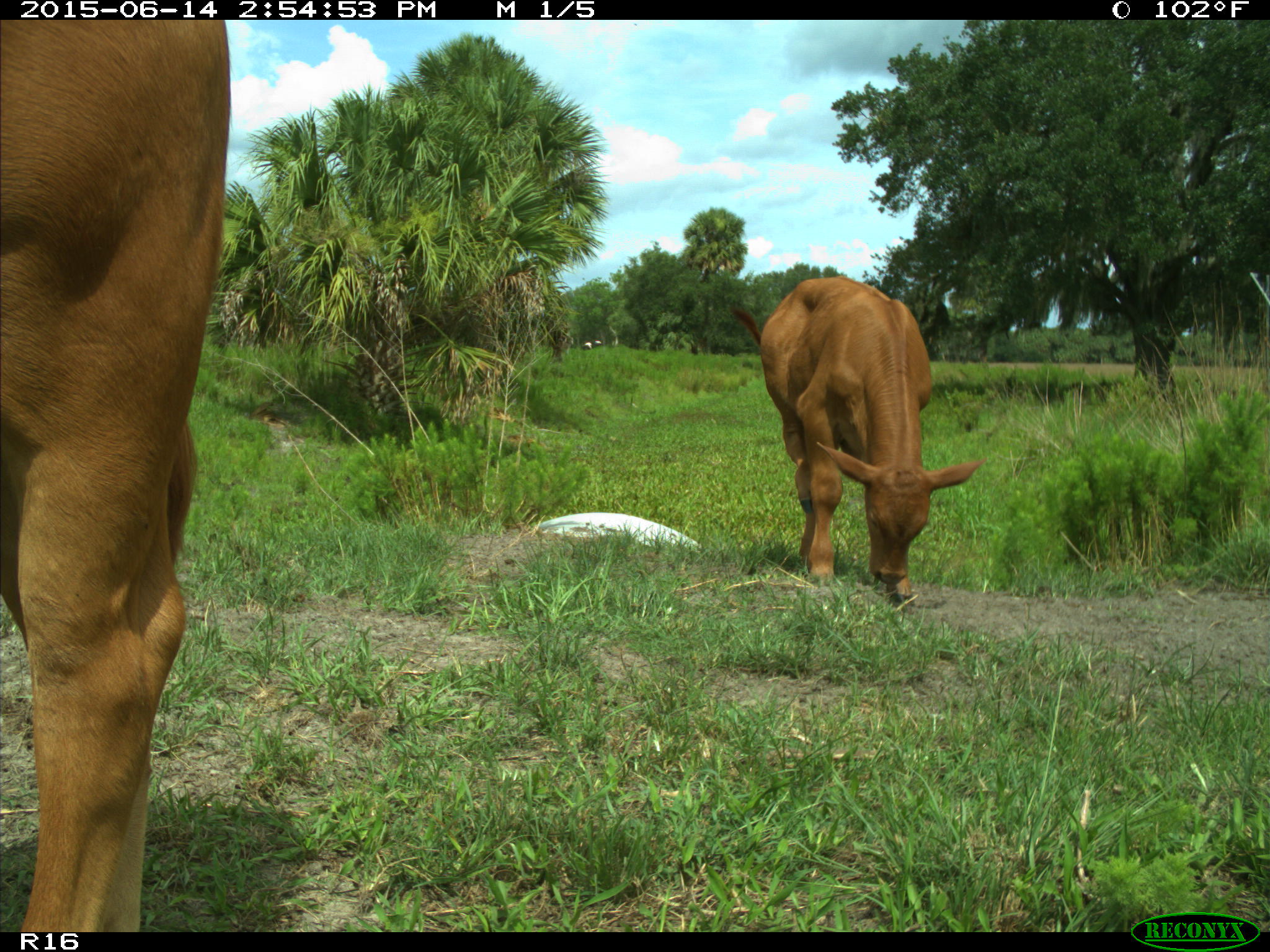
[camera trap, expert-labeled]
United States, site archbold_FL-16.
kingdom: Animalia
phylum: Chordata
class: Mammalia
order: Artiodactyla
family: Bovidae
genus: Bos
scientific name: Bos taurus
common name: domestic cow